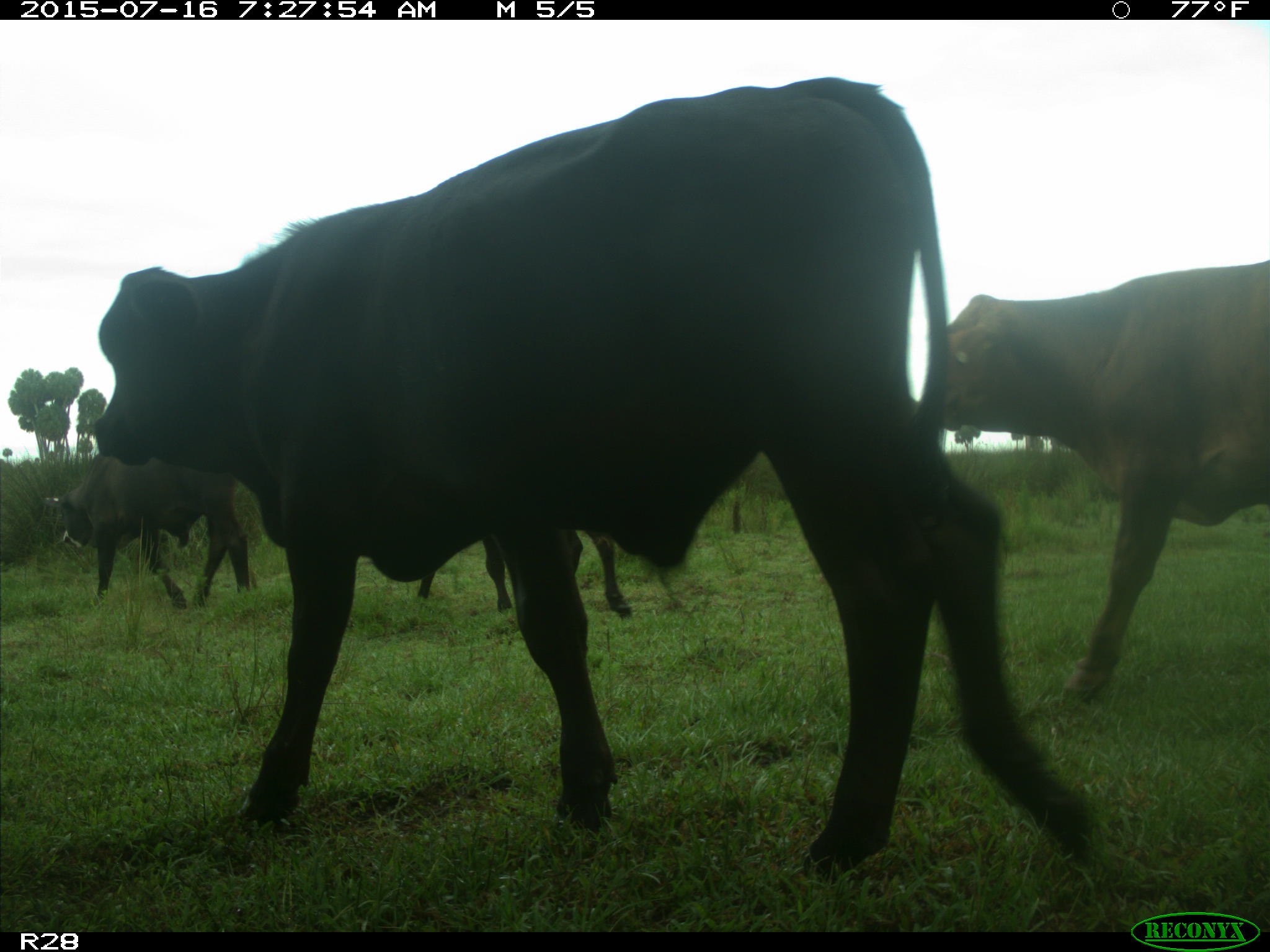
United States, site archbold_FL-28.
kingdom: Animalia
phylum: Chordata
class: Mammalia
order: Artiodactyla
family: Bovidae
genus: Bos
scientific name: Bos taurus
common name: domestic cow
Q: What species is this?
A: Bos taurus (domestic cow).